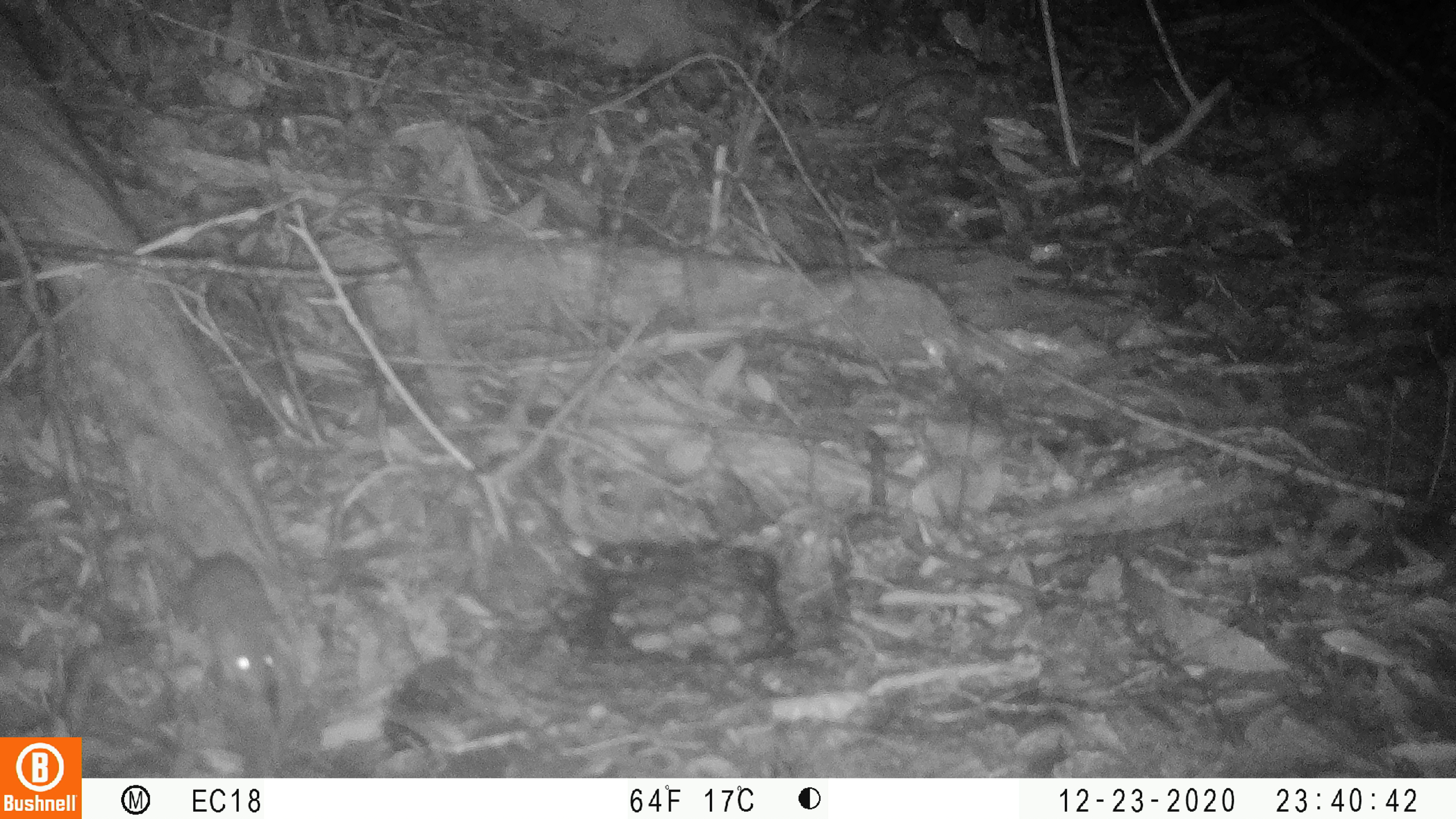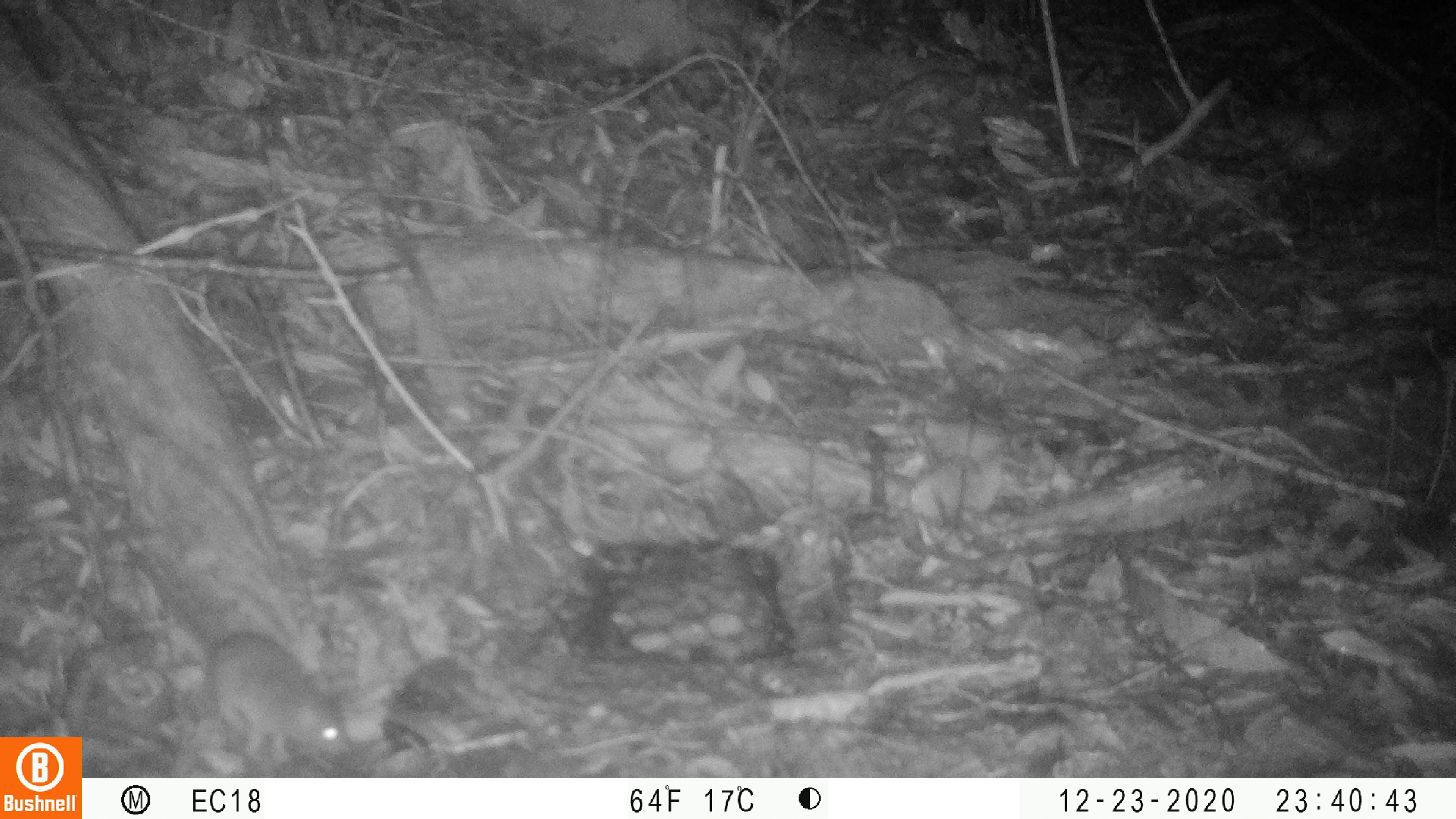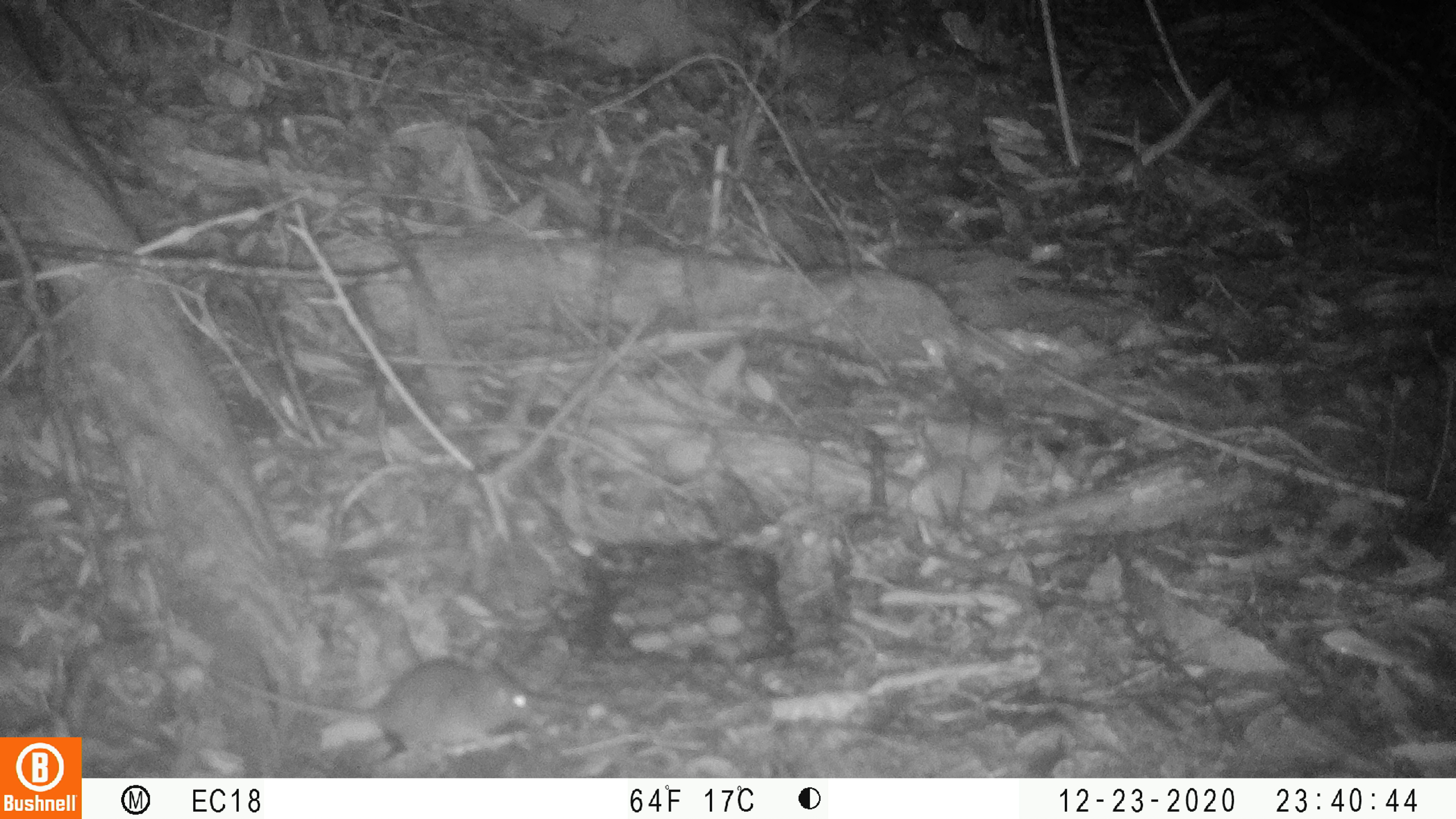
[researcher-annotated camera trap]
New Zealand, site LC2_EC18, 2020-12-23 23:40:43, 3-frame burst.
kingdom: Animalia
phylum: Chordata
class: Mammalia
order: Rodentia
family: Muridae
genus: Mus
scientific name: Mus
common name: mouse